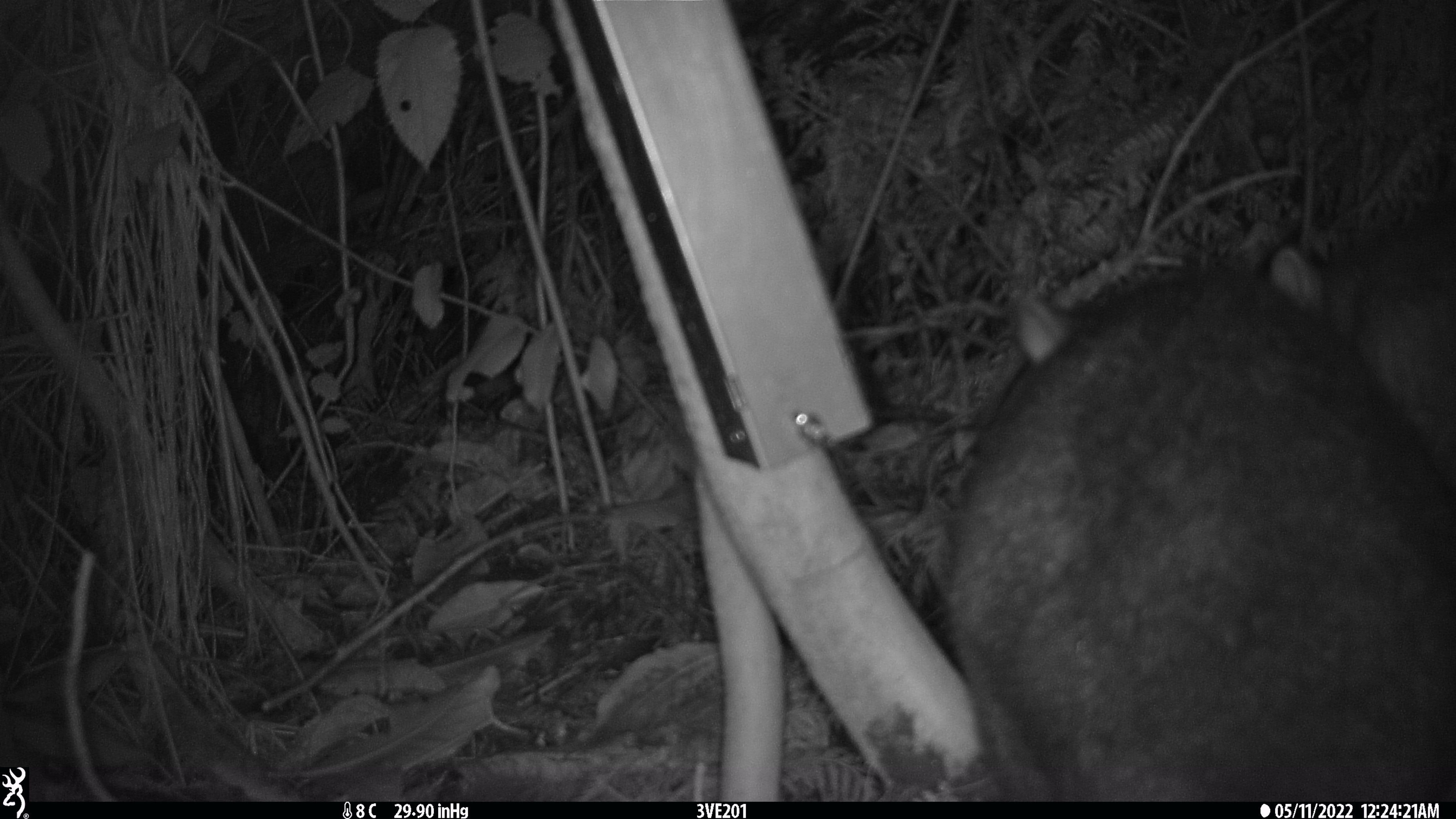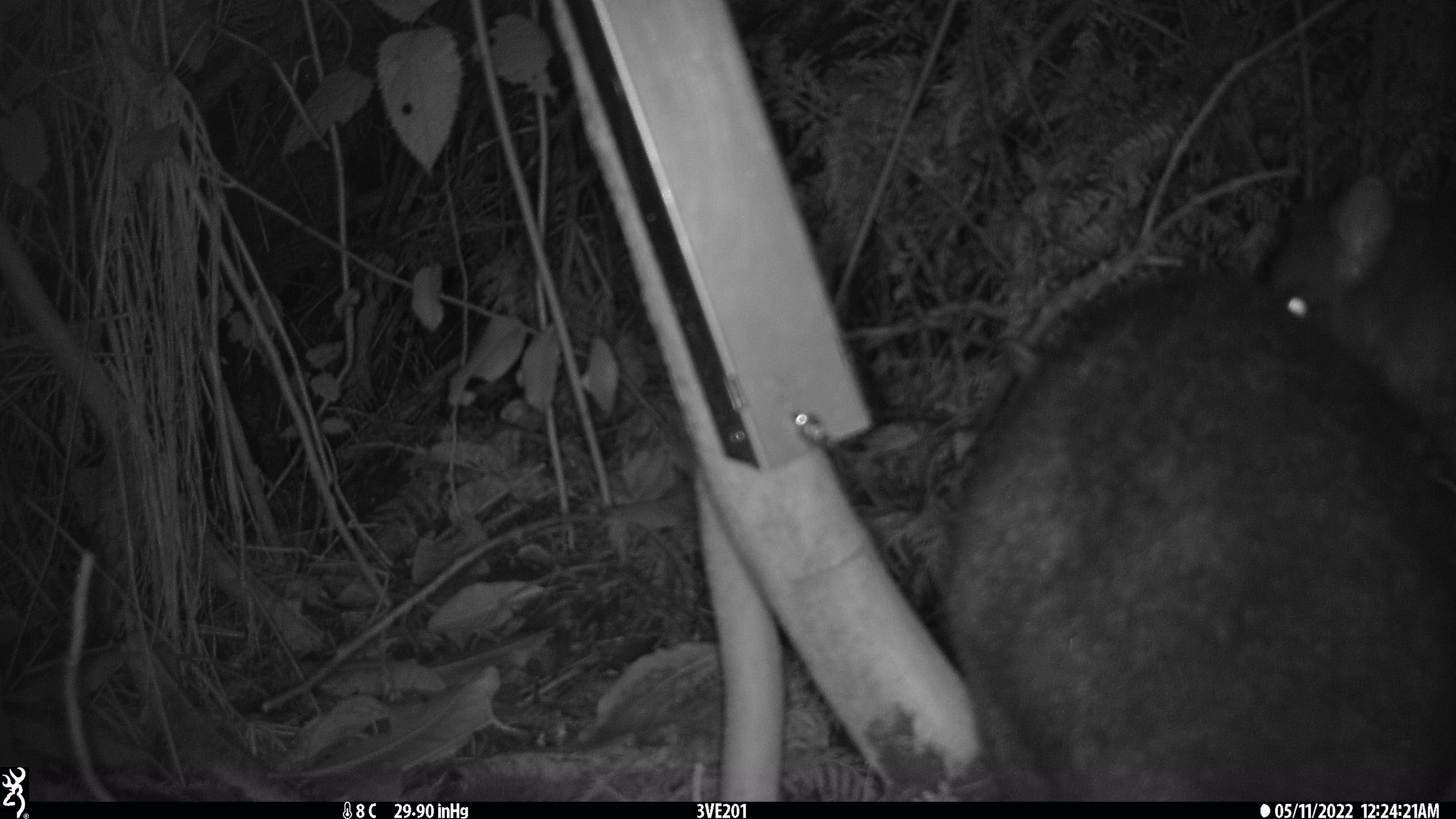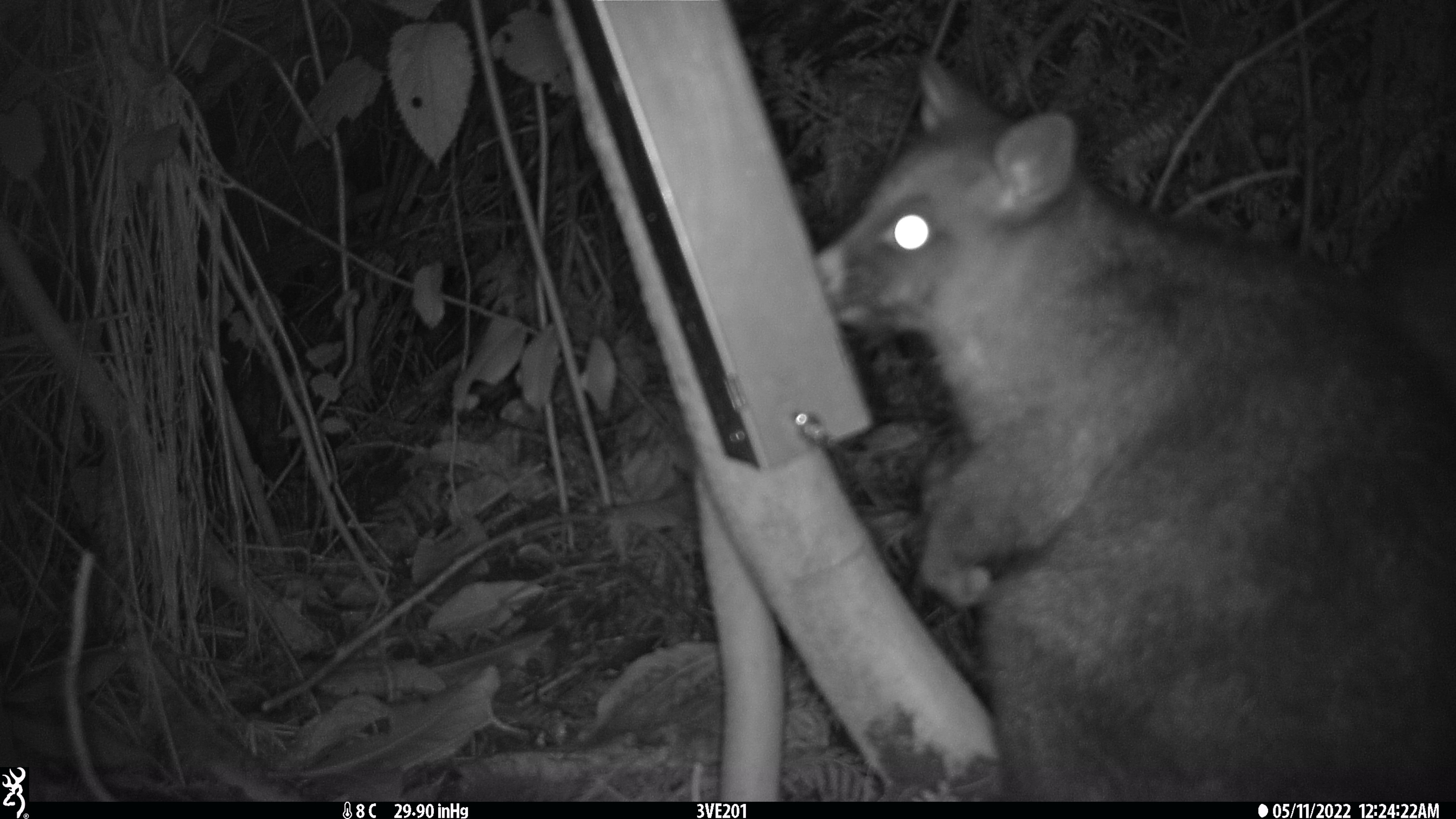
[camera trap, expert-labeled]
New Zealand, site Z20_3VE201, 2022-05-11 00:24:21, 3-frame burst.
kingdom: Animalia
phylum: Chordata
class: Mammalia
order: Diprotodontia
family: Phalangeridae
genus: Trichosurus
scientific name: Trichosurus vulpecula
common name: common brushtail possum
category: possum